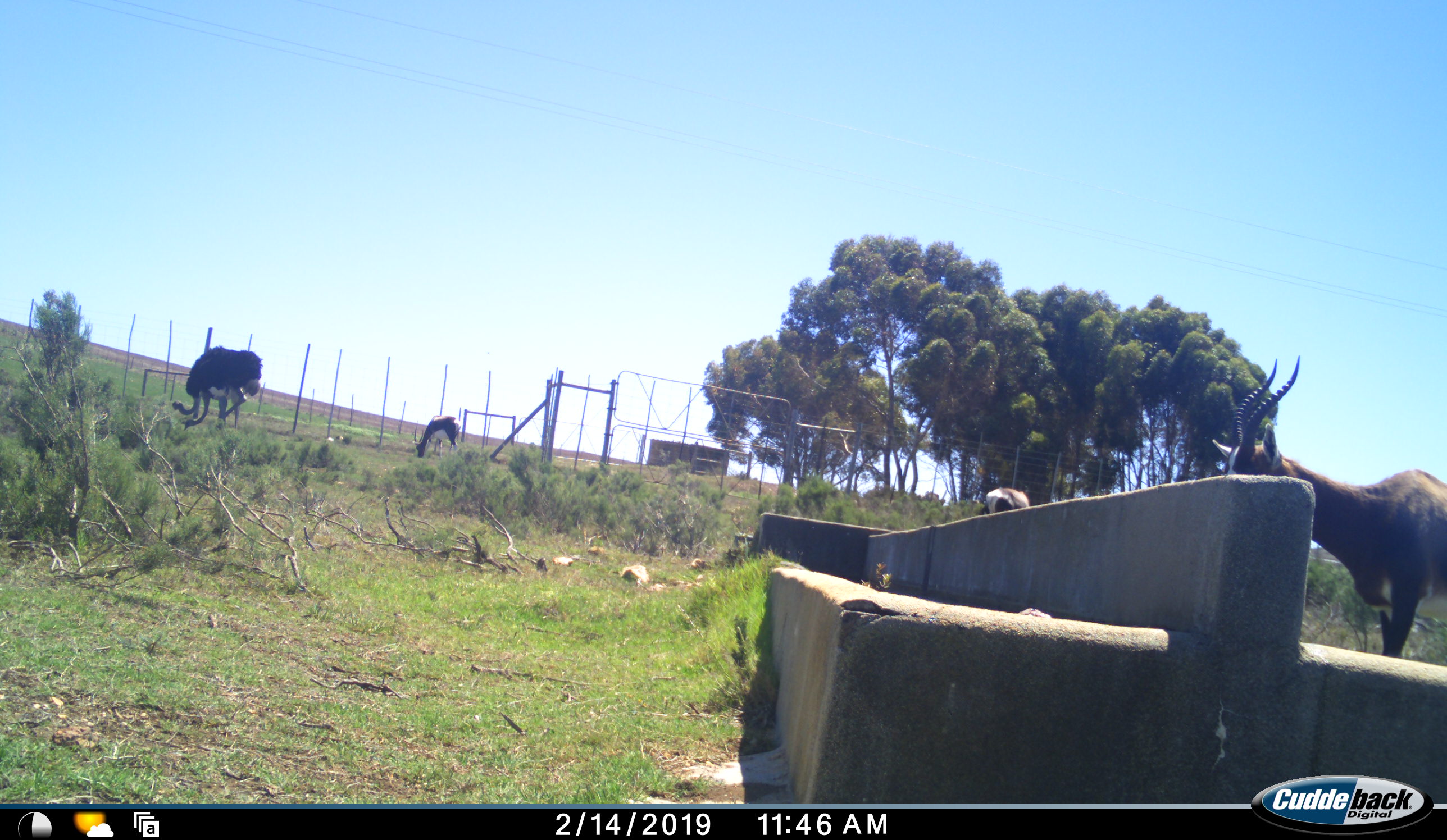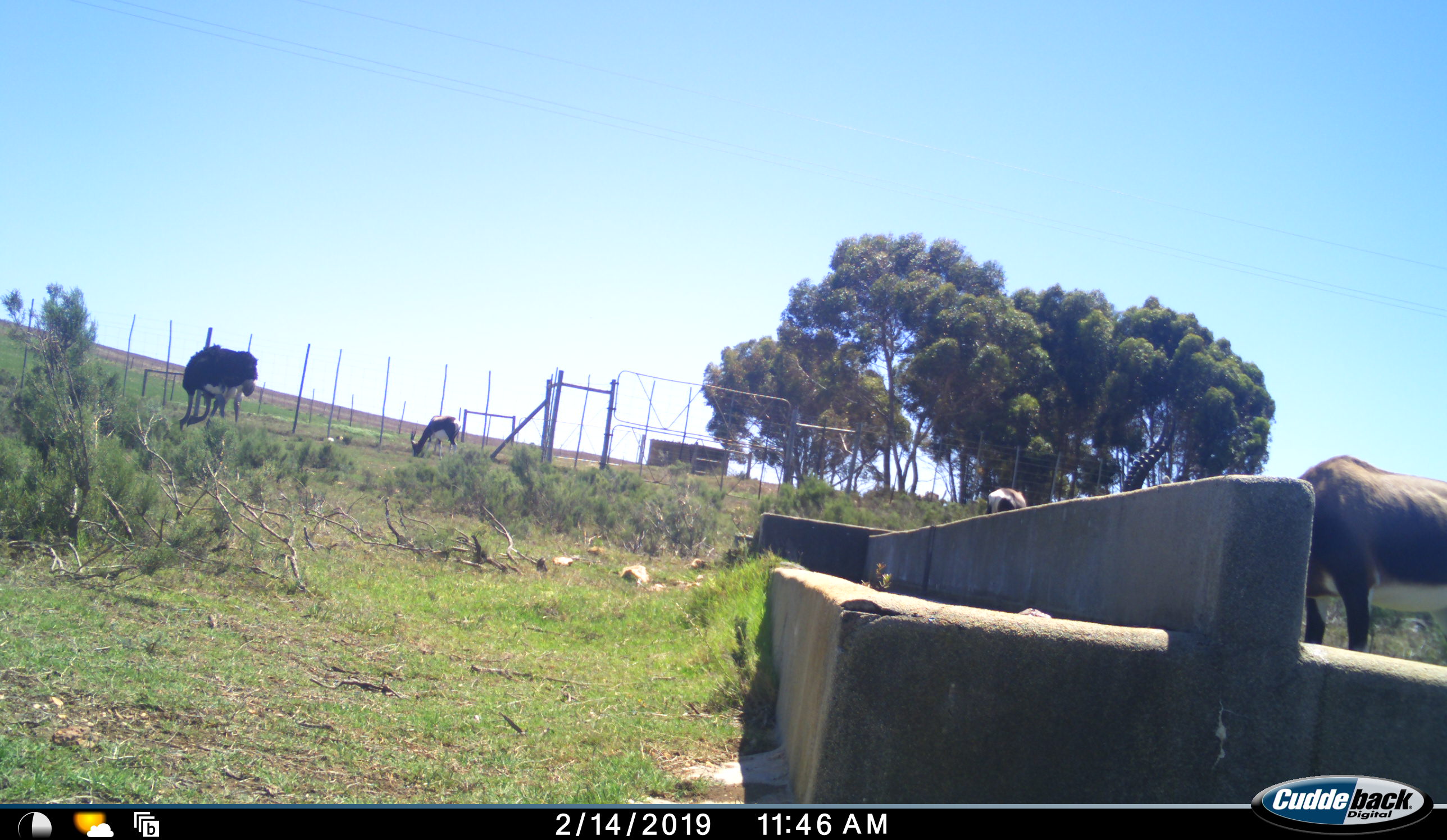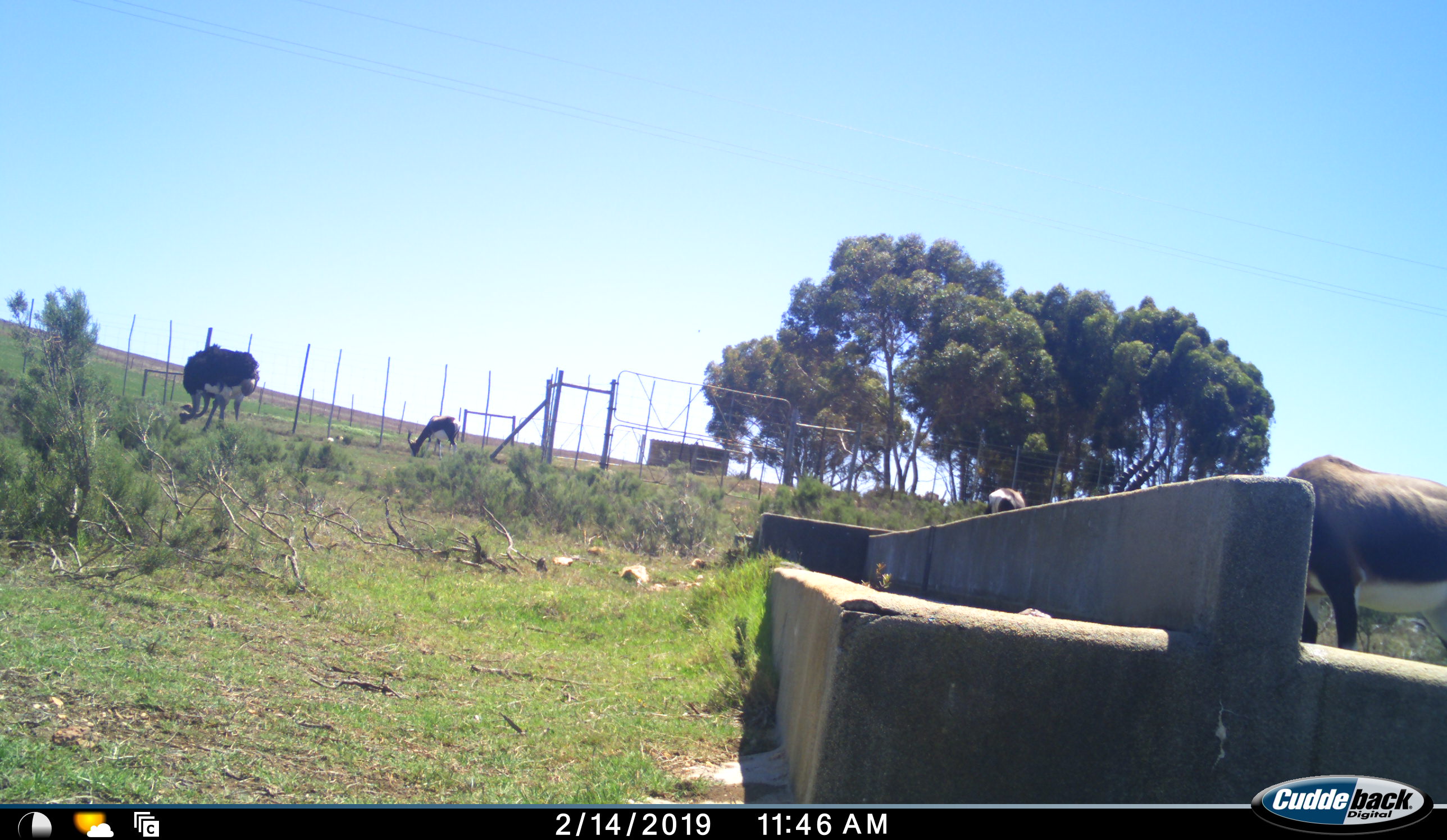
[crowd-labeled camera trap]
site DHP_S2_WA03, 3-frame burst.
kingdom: Animalia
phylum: Chordata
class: Mammalia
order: Artiodactyla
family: Bovidae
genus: Damaliscus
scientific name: Damaliscus pygargus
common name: bontebok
Bontebok (Damaliscus pygargus), count 3. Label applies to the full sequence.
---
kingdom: Animalia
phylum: Chordata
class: Aves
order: Struthioniformes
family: Struthionidae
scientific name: Struthionidae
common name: ostrich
Ostrich (Struthionidae), count 2. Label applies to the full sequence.